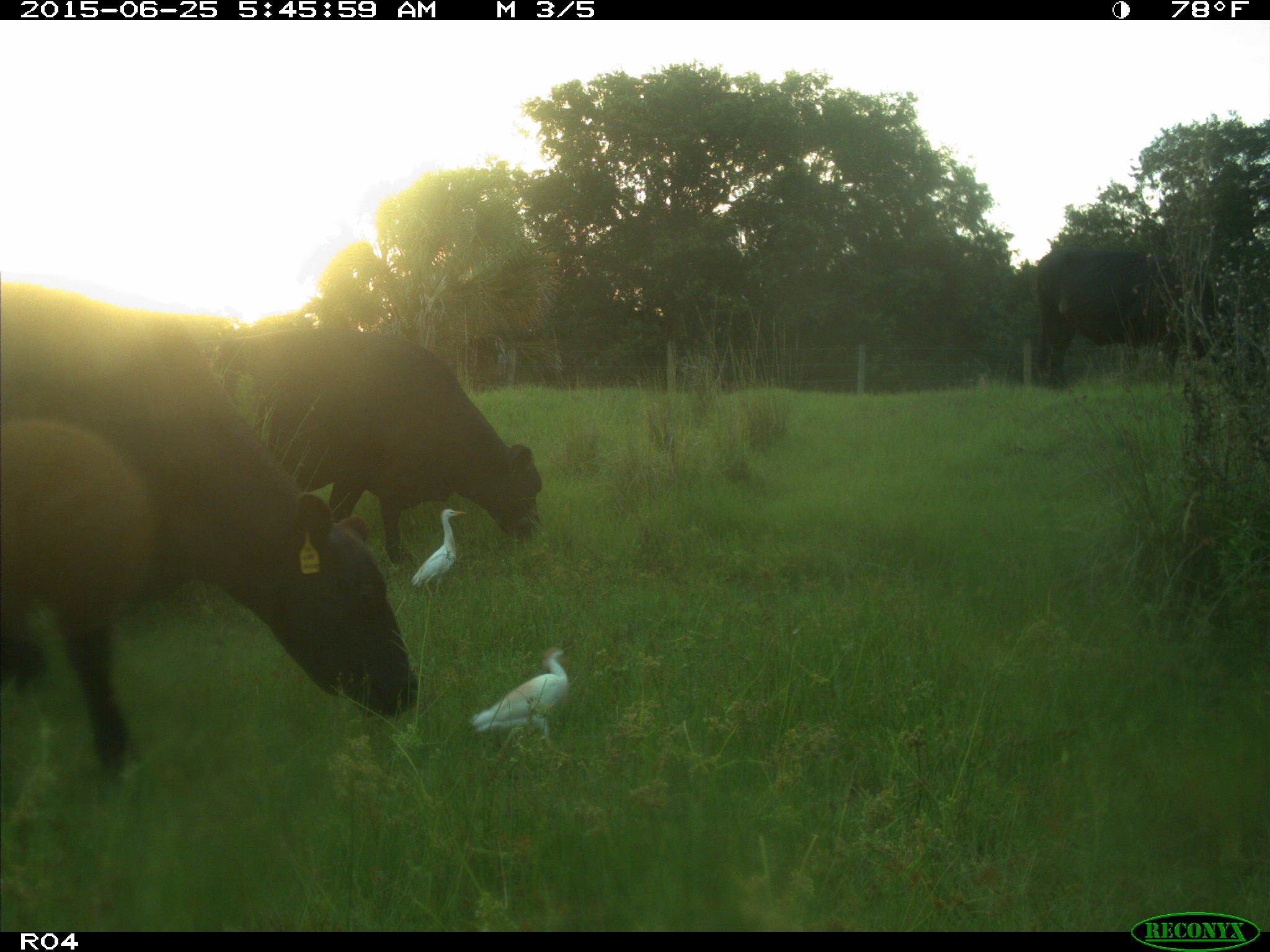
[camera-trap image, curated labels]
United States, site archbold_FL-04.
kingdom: Animalia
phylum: Chordata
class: Mammalia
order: Artiodactyla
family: Bovidae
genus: Bos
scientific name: Bos taurus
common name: domestic cow